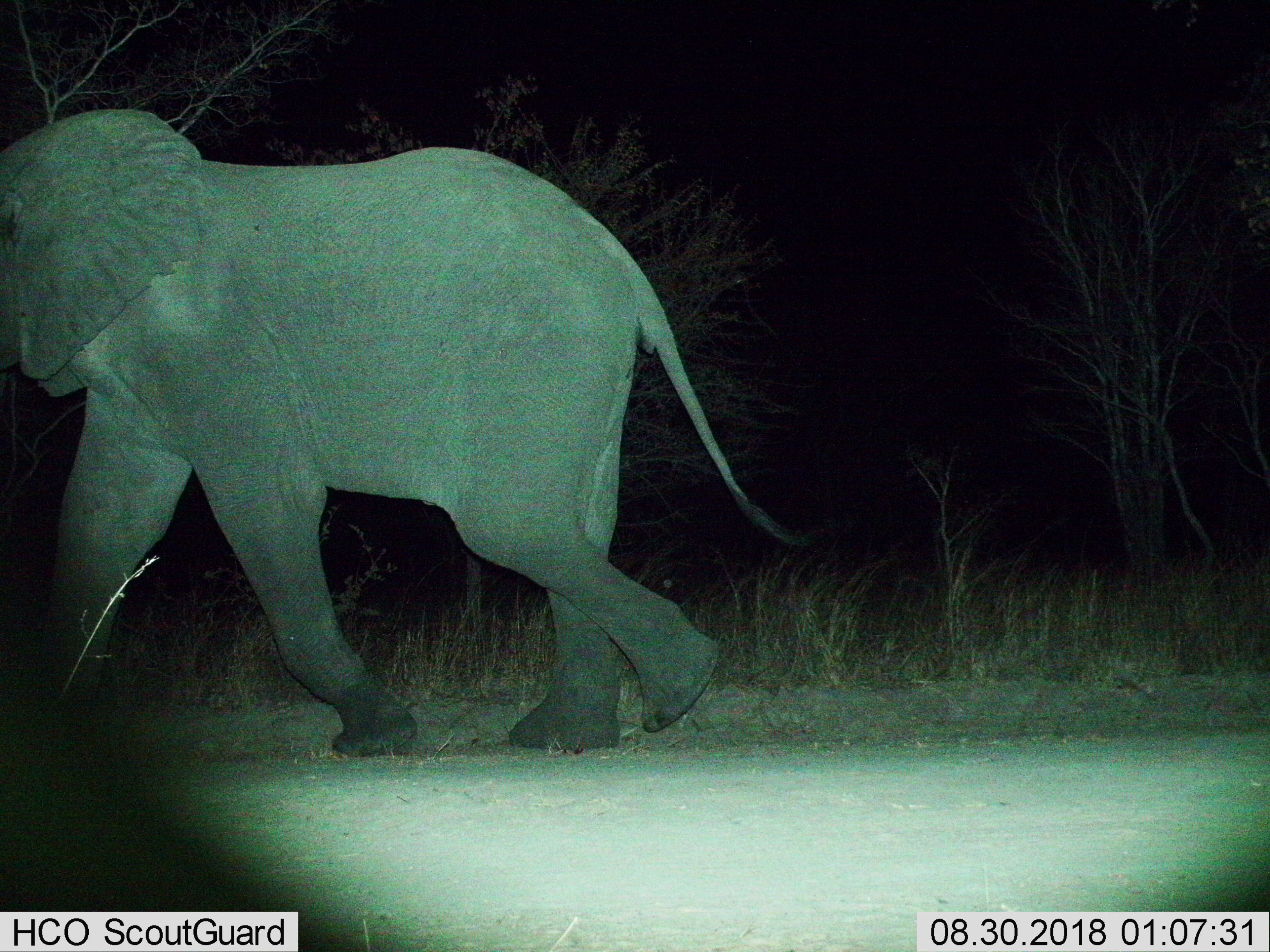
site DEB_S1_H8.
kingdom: Animalia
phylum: Chordata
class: Mammalia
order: Proboscidea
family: Elephantidae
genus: Loxodonta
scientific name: Loxodonta africana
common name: african bush elephant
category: elephant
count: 1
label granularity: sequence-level